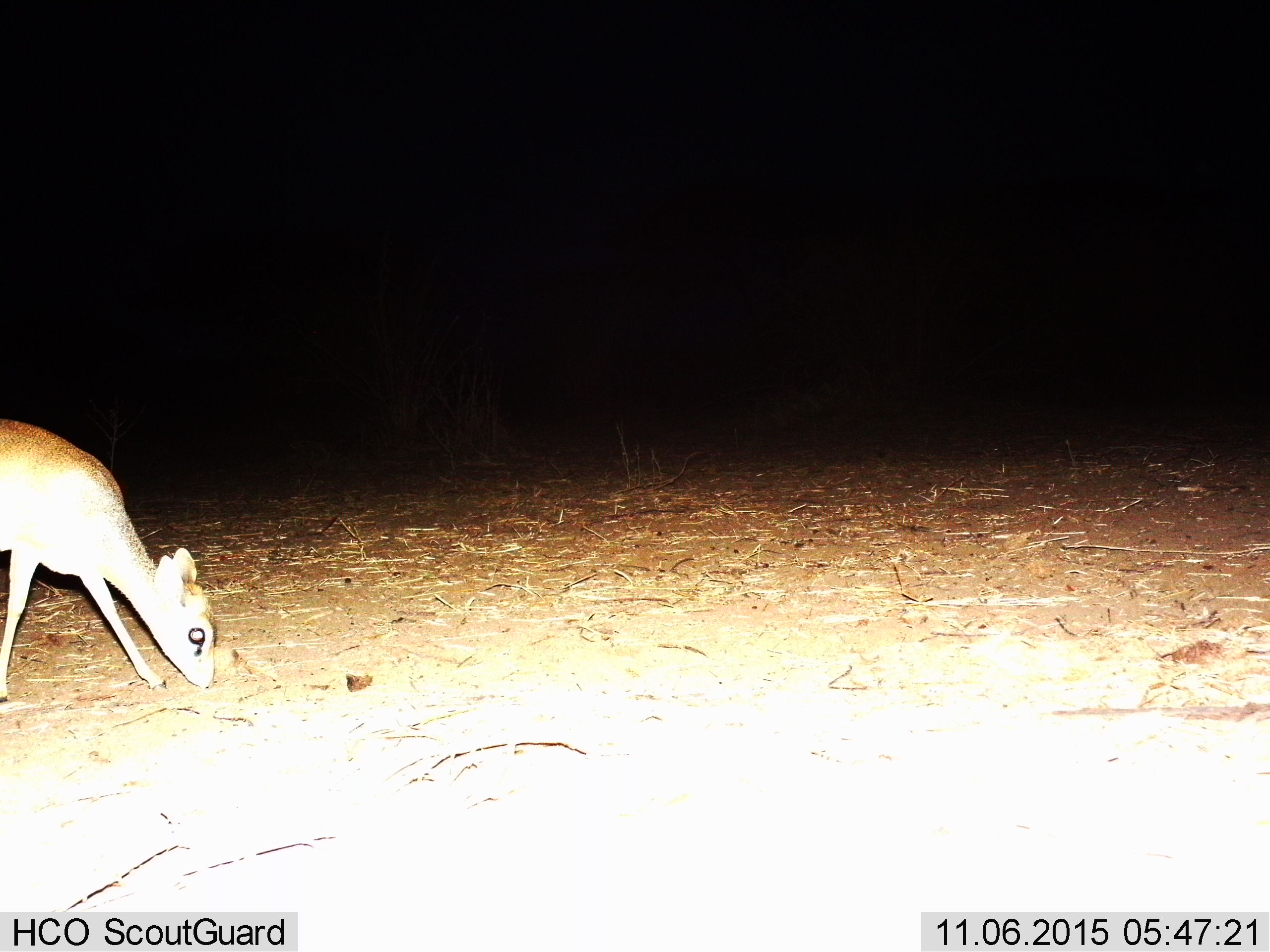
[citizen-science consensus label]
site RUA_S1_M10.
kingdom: Animalia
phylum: Chordata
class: Mammalia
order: Artiodactyla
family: Bovidae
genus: Madoqua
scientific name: Madoqua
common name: dik-dik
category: dikdik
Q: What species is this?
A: Dikdik (dik-dik) (Madoqua).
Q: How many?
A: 1.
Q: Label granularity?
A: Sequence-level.